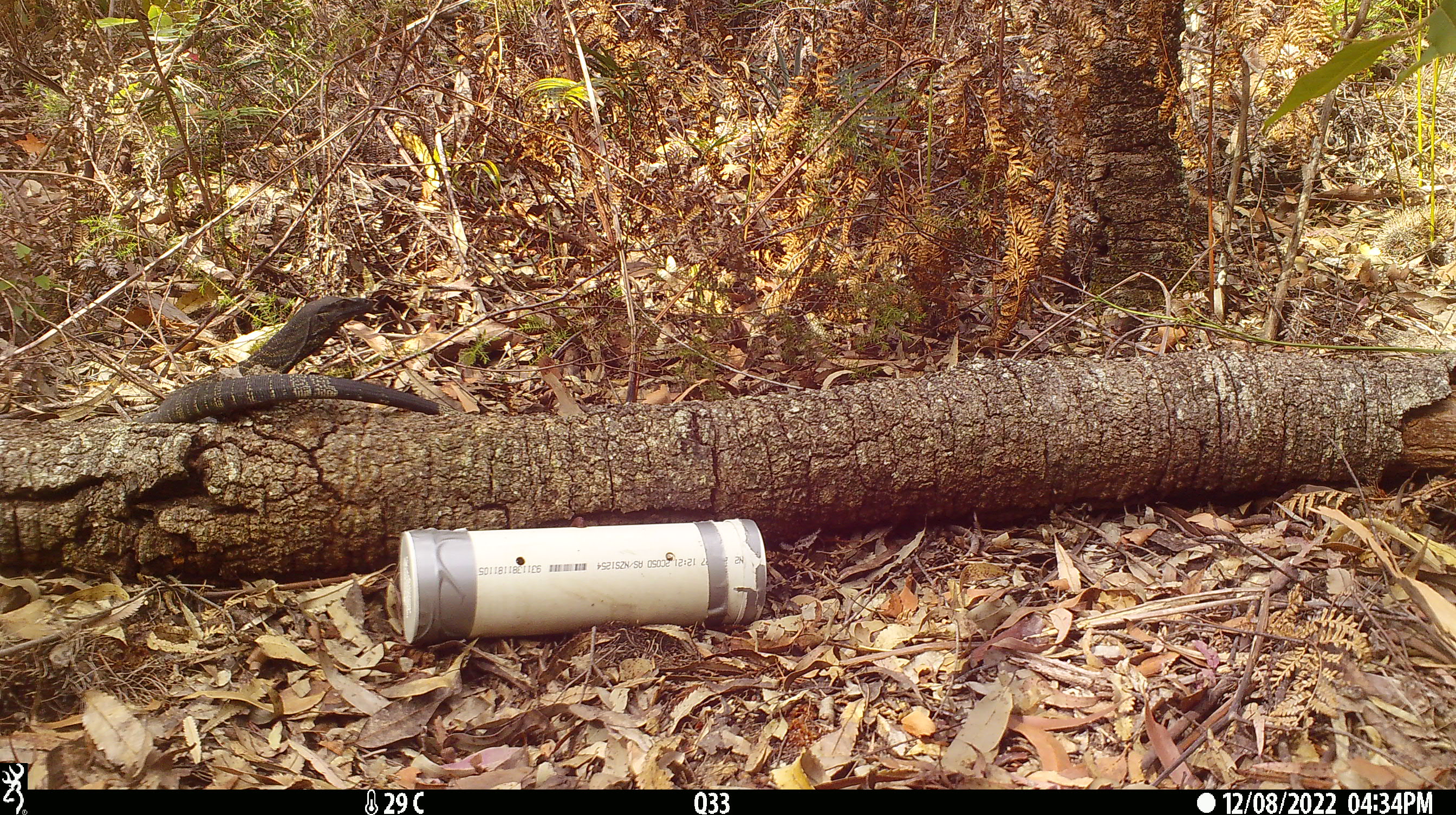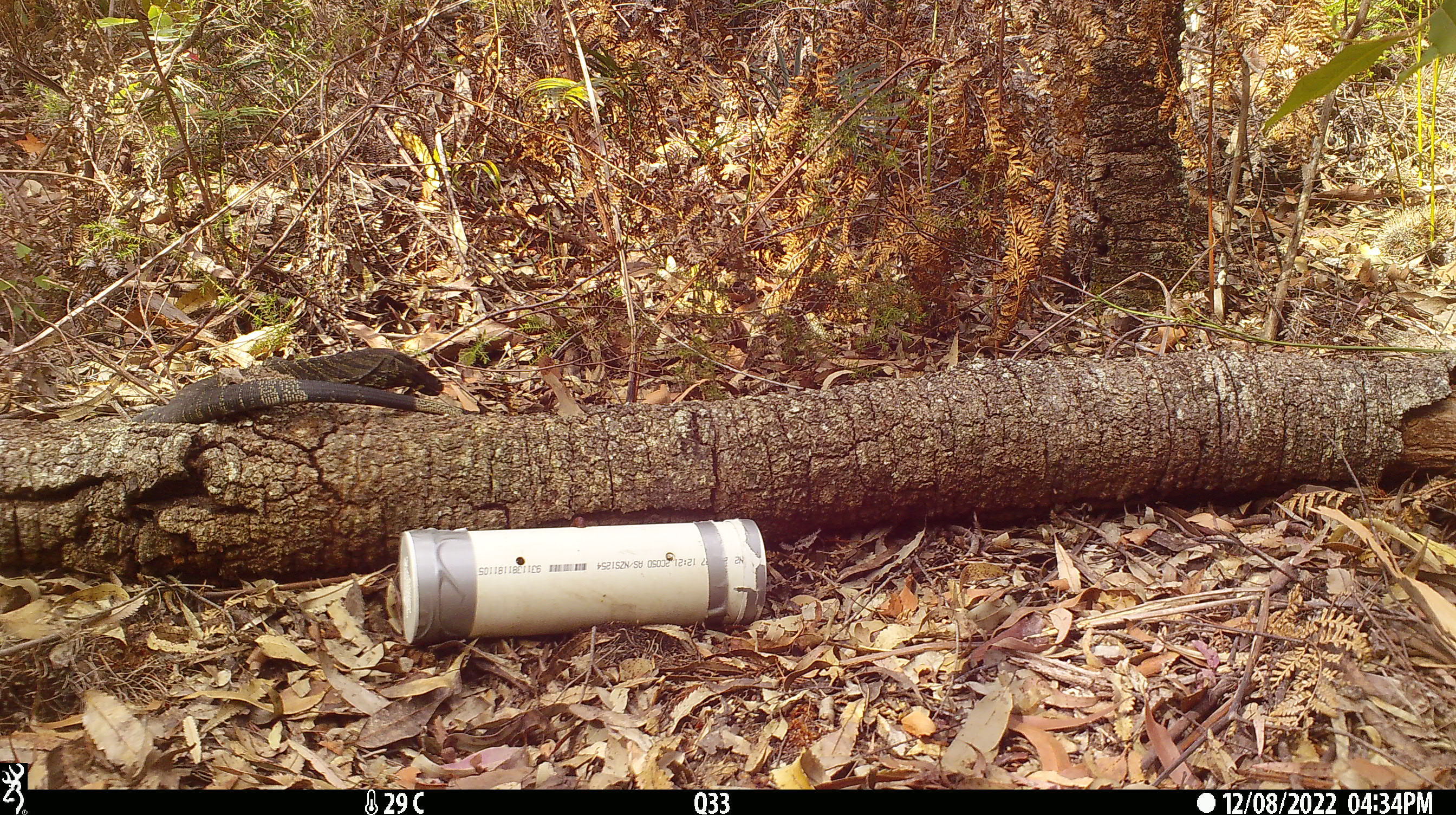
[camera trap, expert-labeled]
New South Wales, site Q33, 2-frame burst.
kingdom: Animalia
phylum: Chordata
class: Reptilia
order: Squamata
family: Varanidae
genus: Varanus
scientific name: Varanus varius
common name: lace monitor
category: goanna